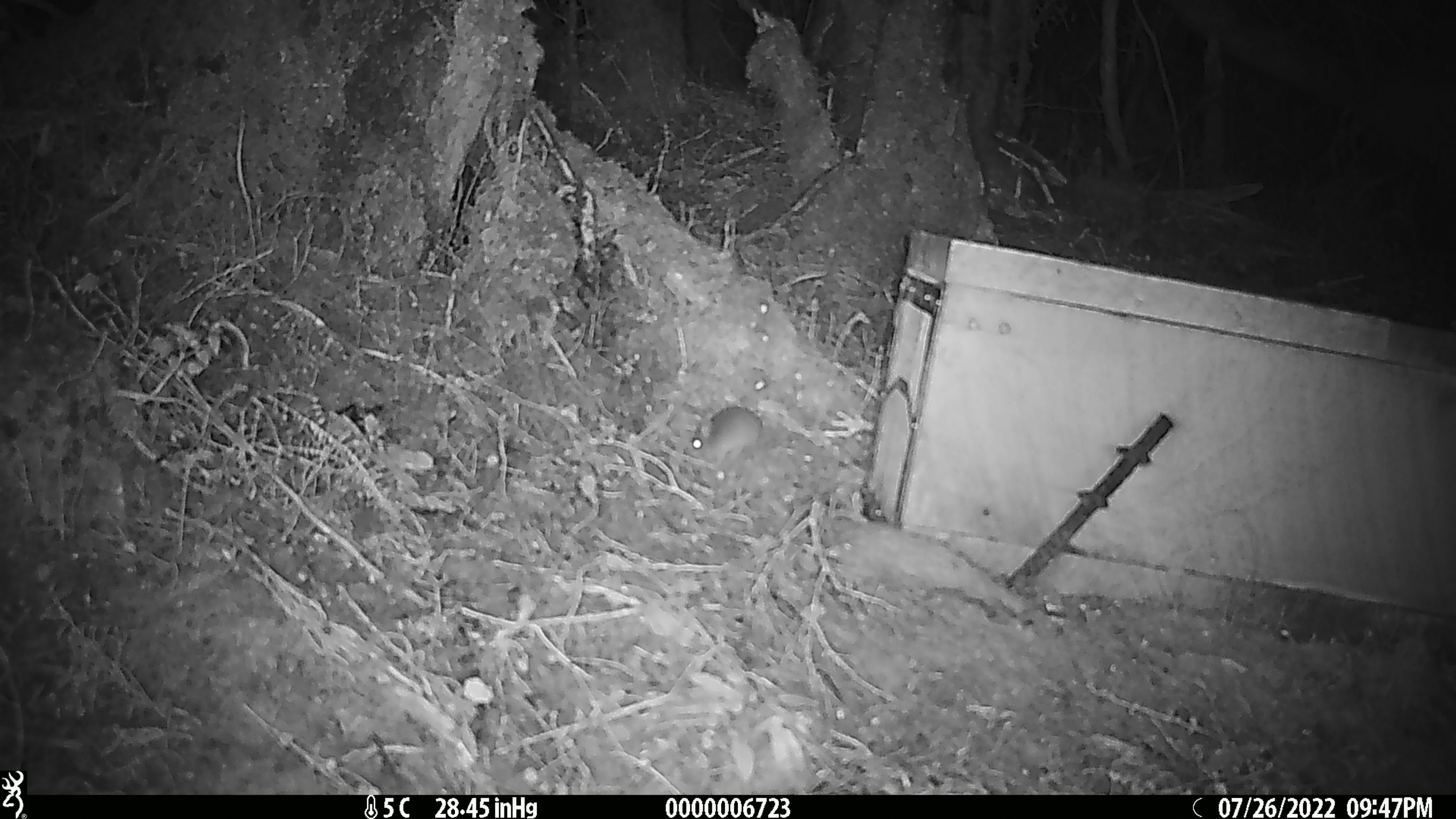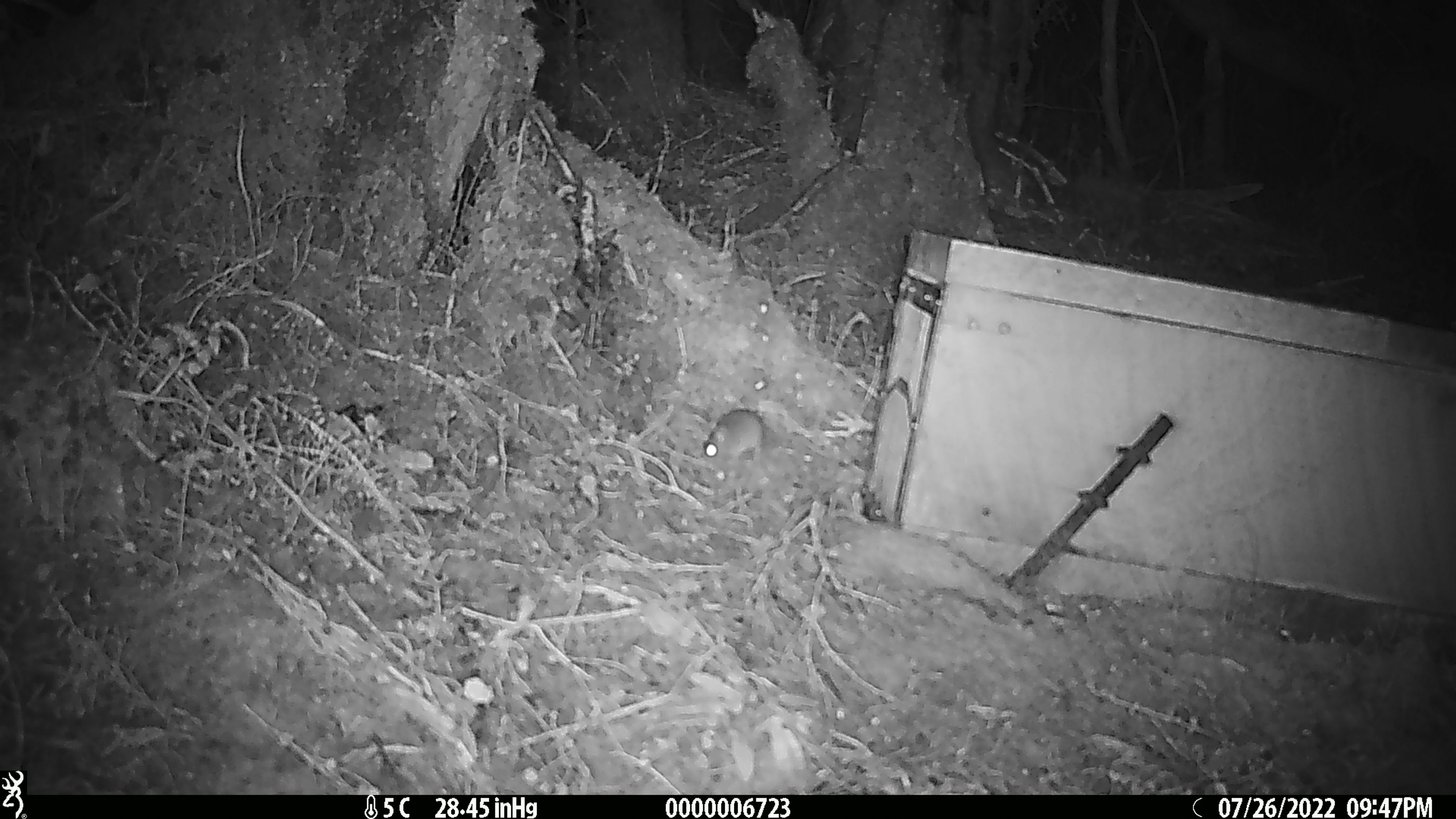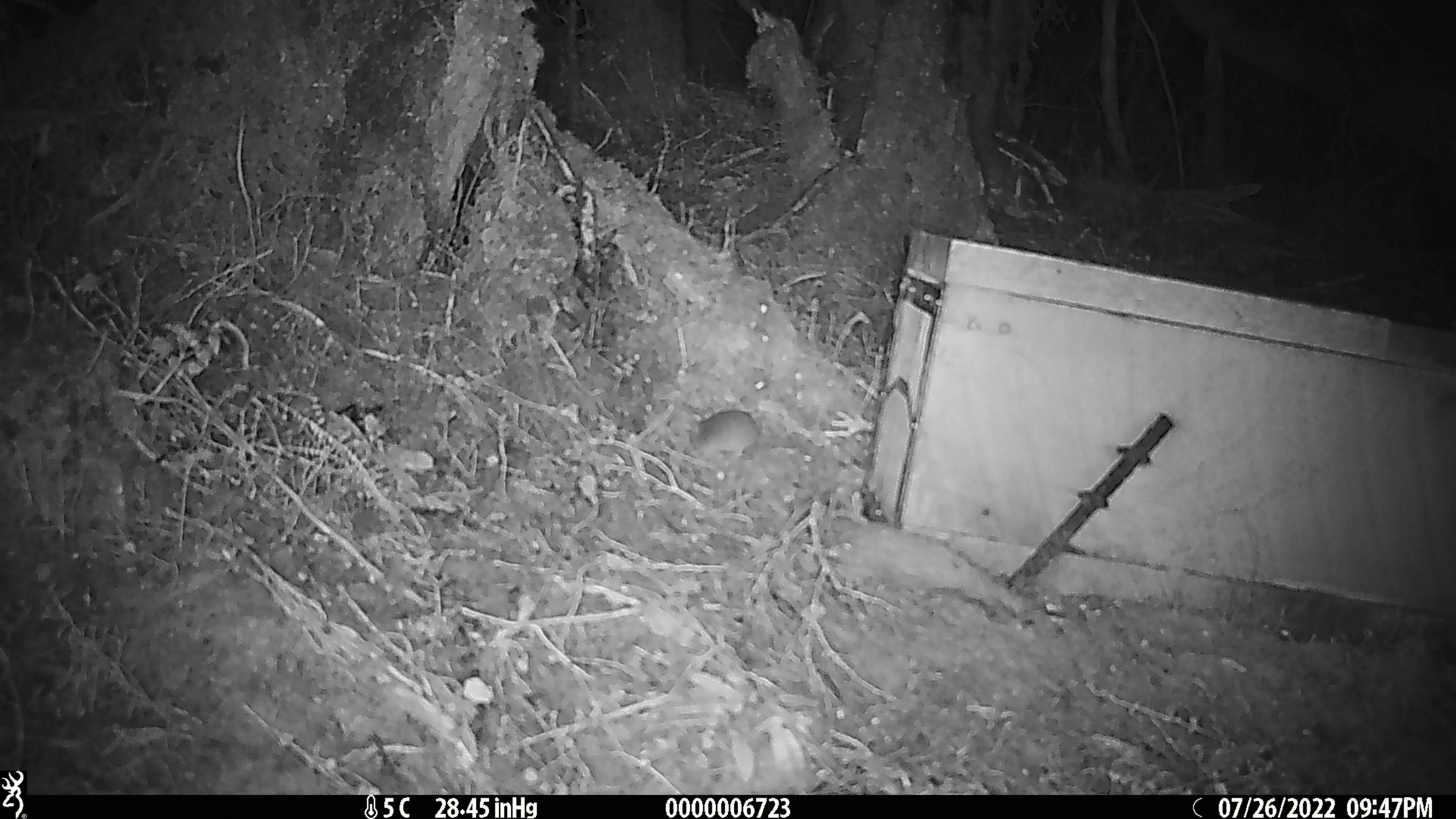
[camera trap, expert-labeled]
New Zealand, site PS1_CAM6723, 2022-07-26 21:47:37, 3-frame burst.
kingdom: Animalia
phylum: Chordata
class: Mammalia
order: Rodentia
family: Muridae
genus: Mus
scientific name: Mus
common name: mouse